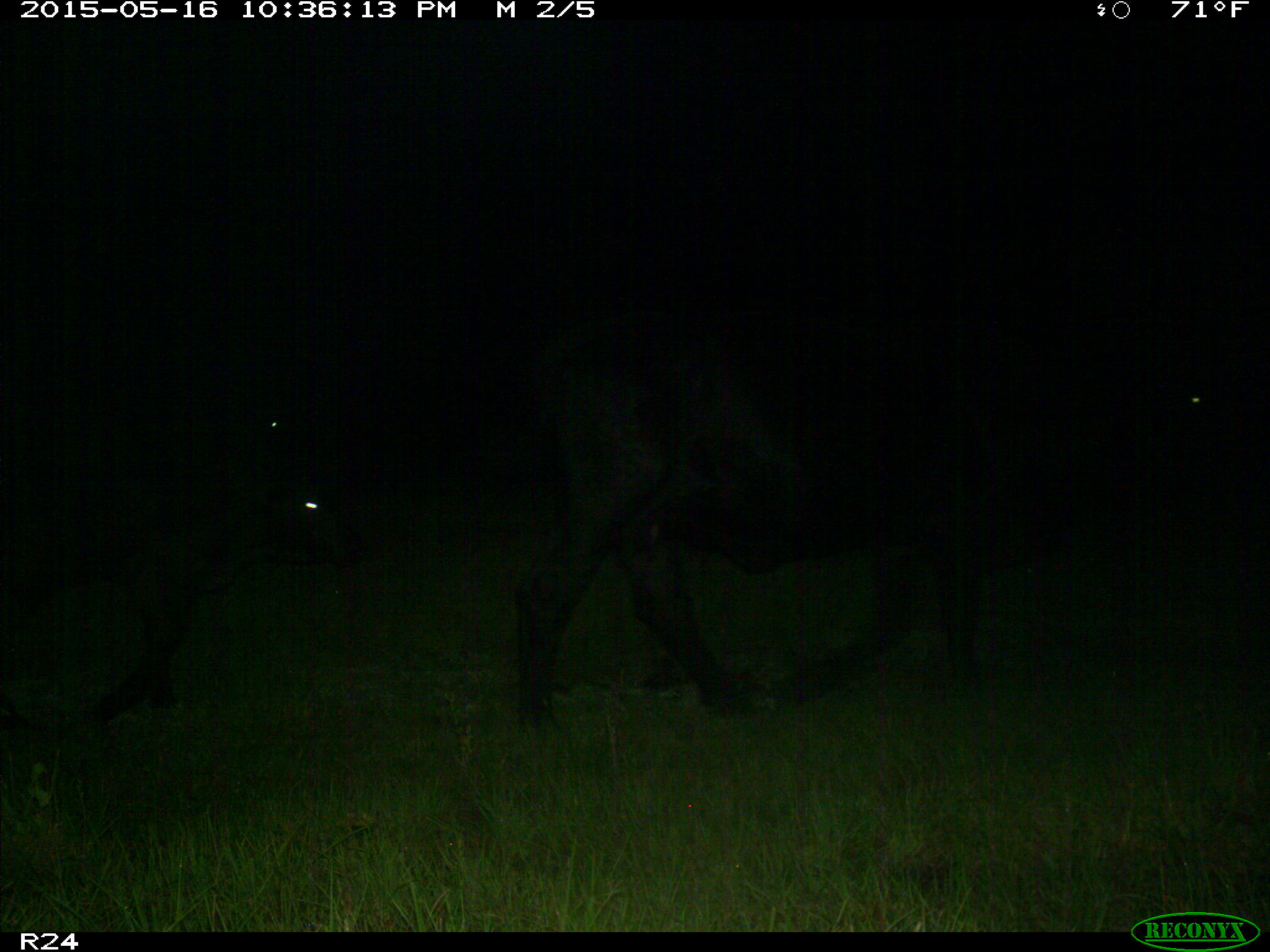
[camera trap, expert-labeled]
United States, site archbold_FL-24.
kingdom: Animalia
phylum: Chordata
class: Mammalia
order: Artiodactyla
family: Bovidae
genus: Bos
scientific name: Bos taurus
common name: domestic cow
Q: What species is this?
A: Bos taurus (domestic cow).